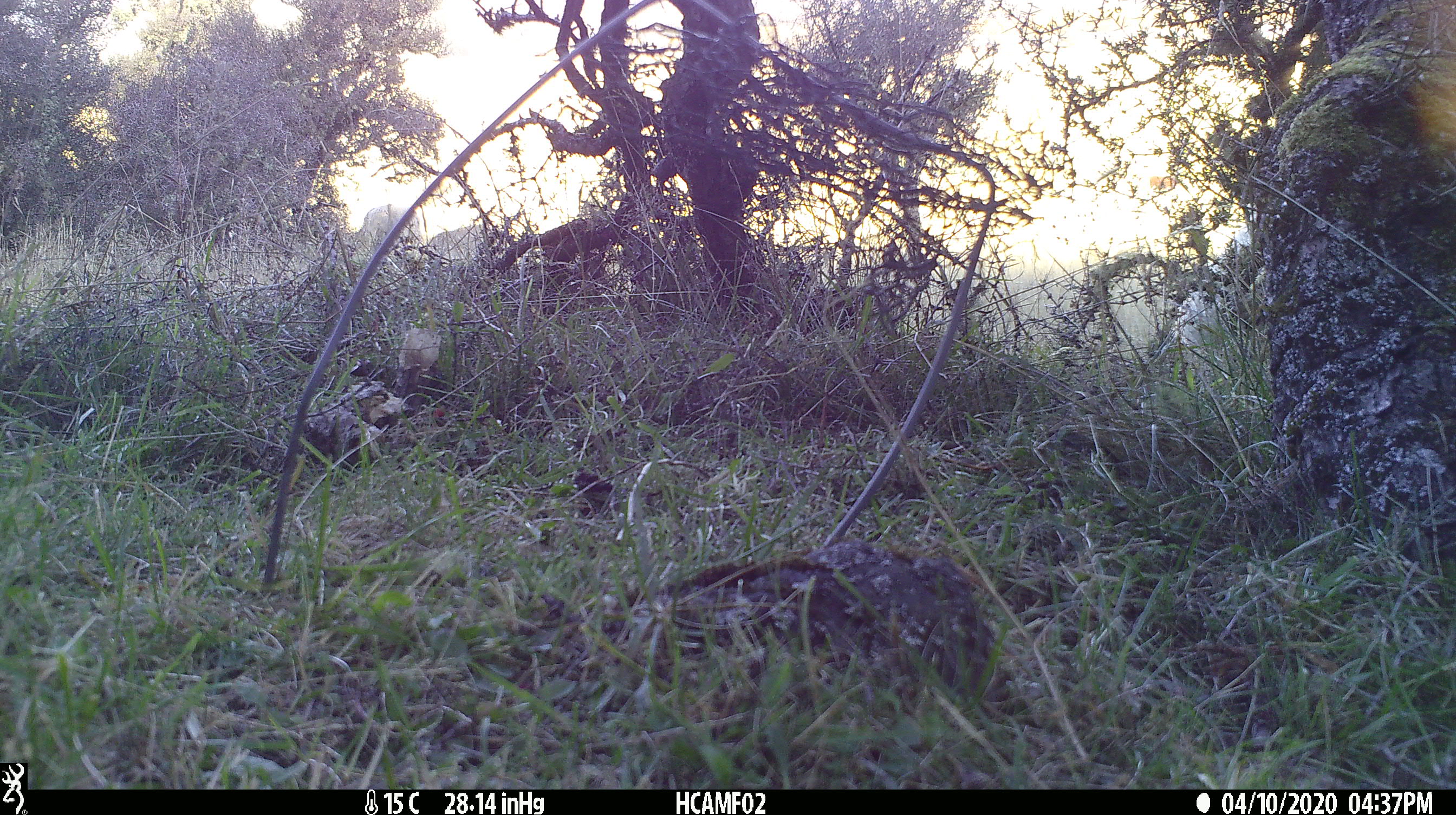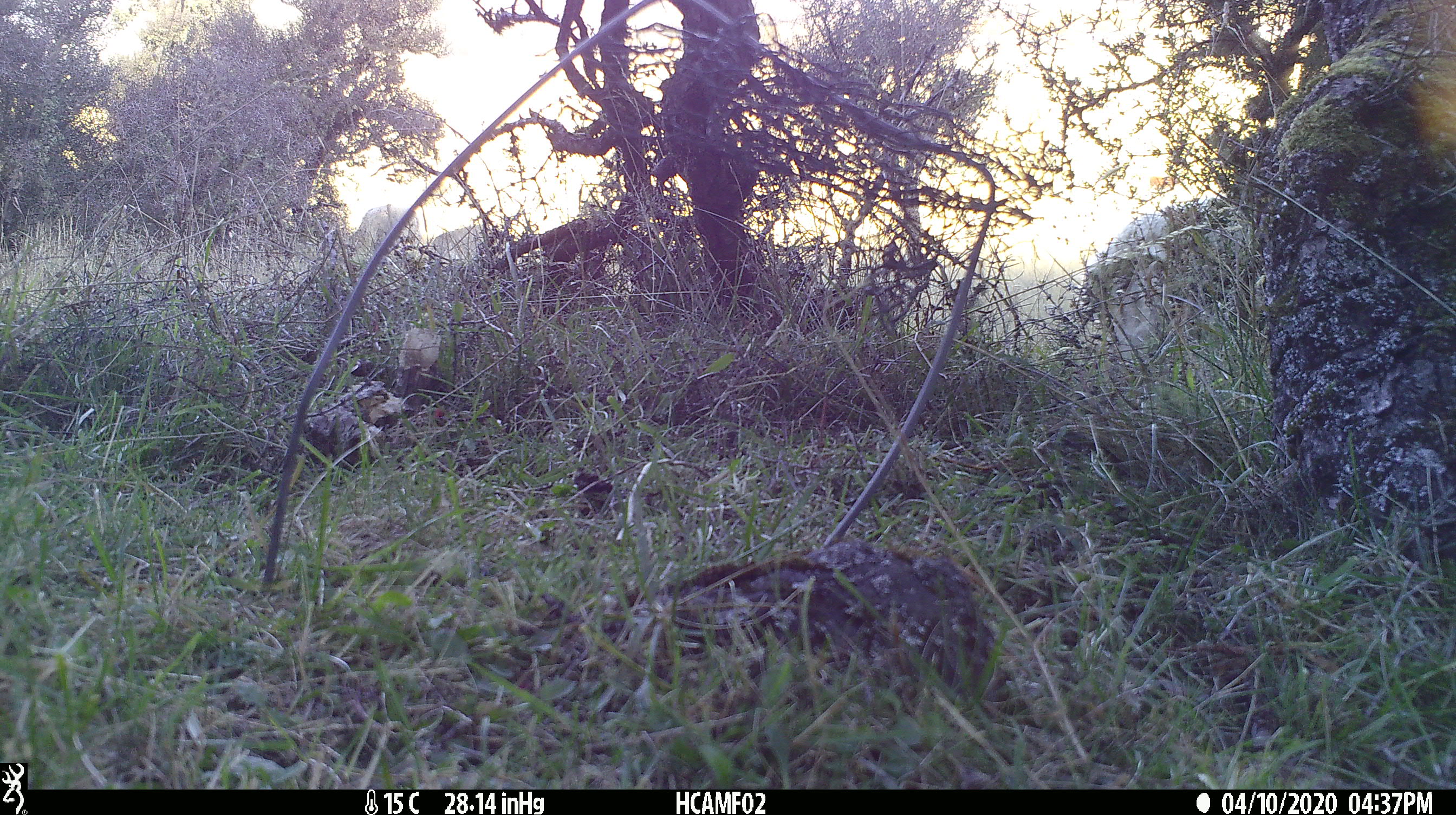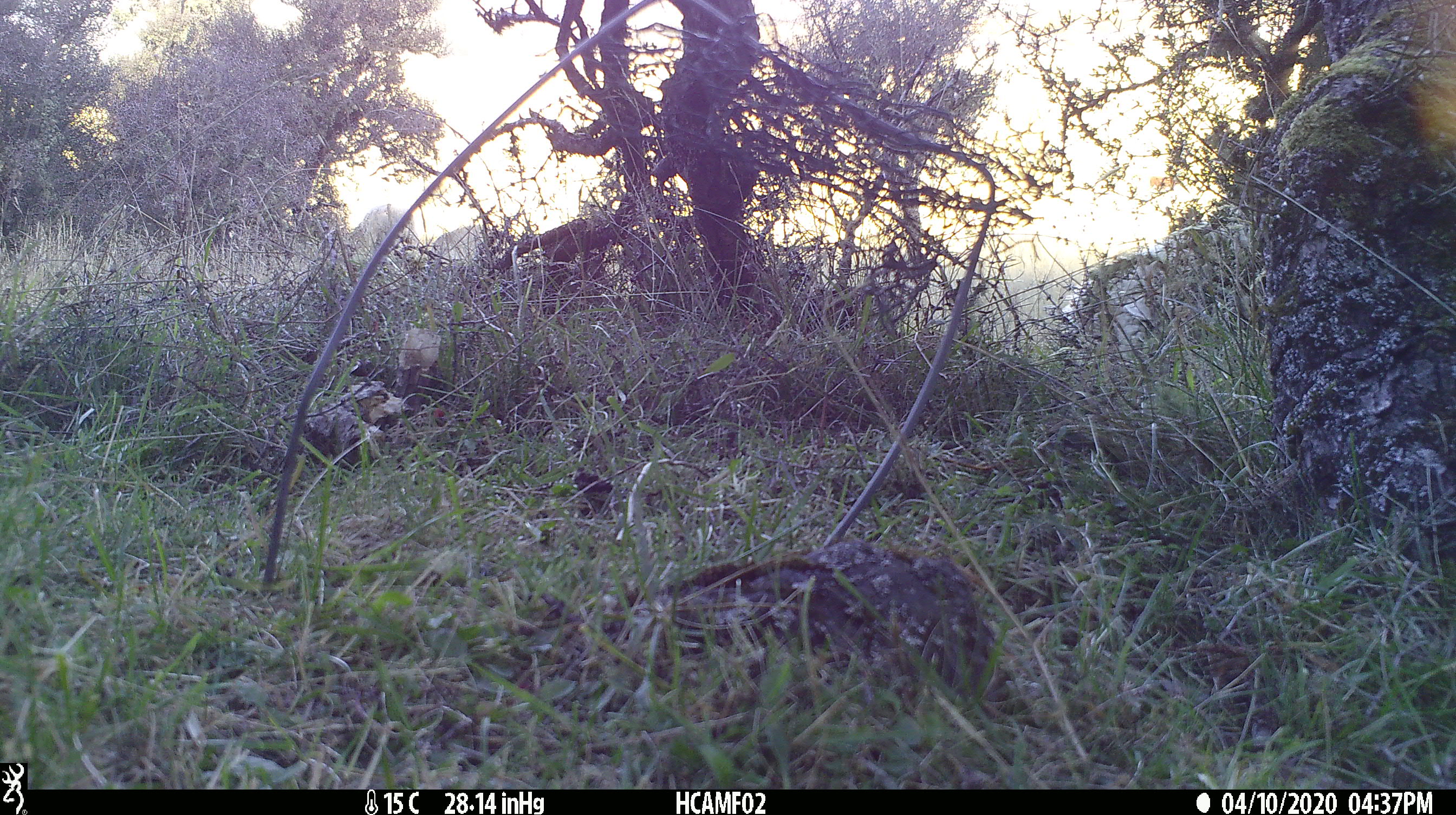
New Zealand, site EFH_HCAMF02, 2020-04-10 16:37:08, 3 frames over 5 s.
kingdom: Animalia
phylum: Chordata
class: Mammalia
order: Artiodactyla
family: Bovidae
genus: Ovis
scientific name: Ovis aries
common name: domestic sheep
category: sheep